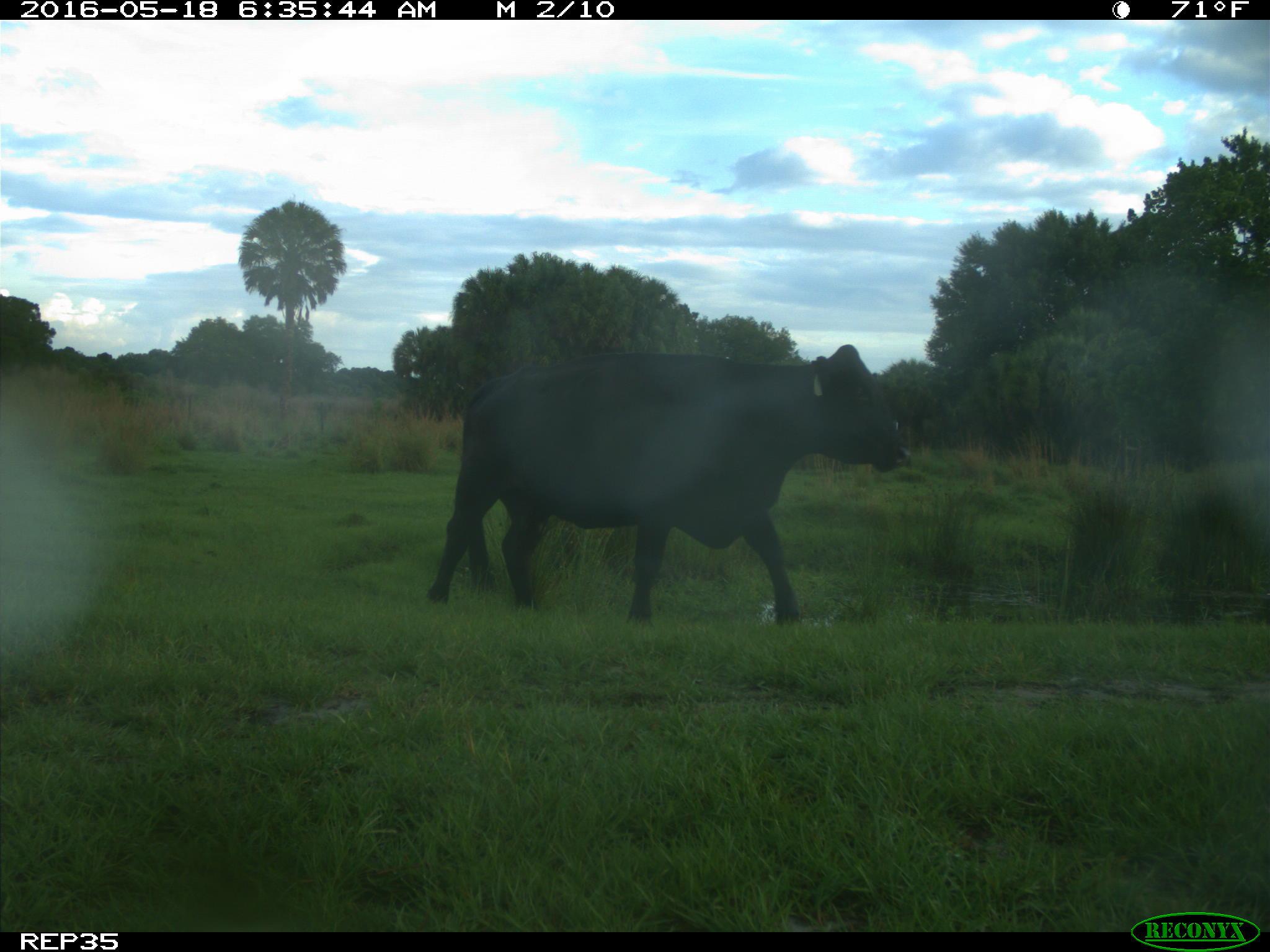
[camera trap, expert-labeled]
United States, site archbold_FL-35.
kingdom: Animalia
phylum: Chordata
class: Mammalia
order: Artiodactyla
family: Bovidae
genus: Bos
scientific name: Bos taurus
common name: domestic cow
Bos taurus (domestic cow).